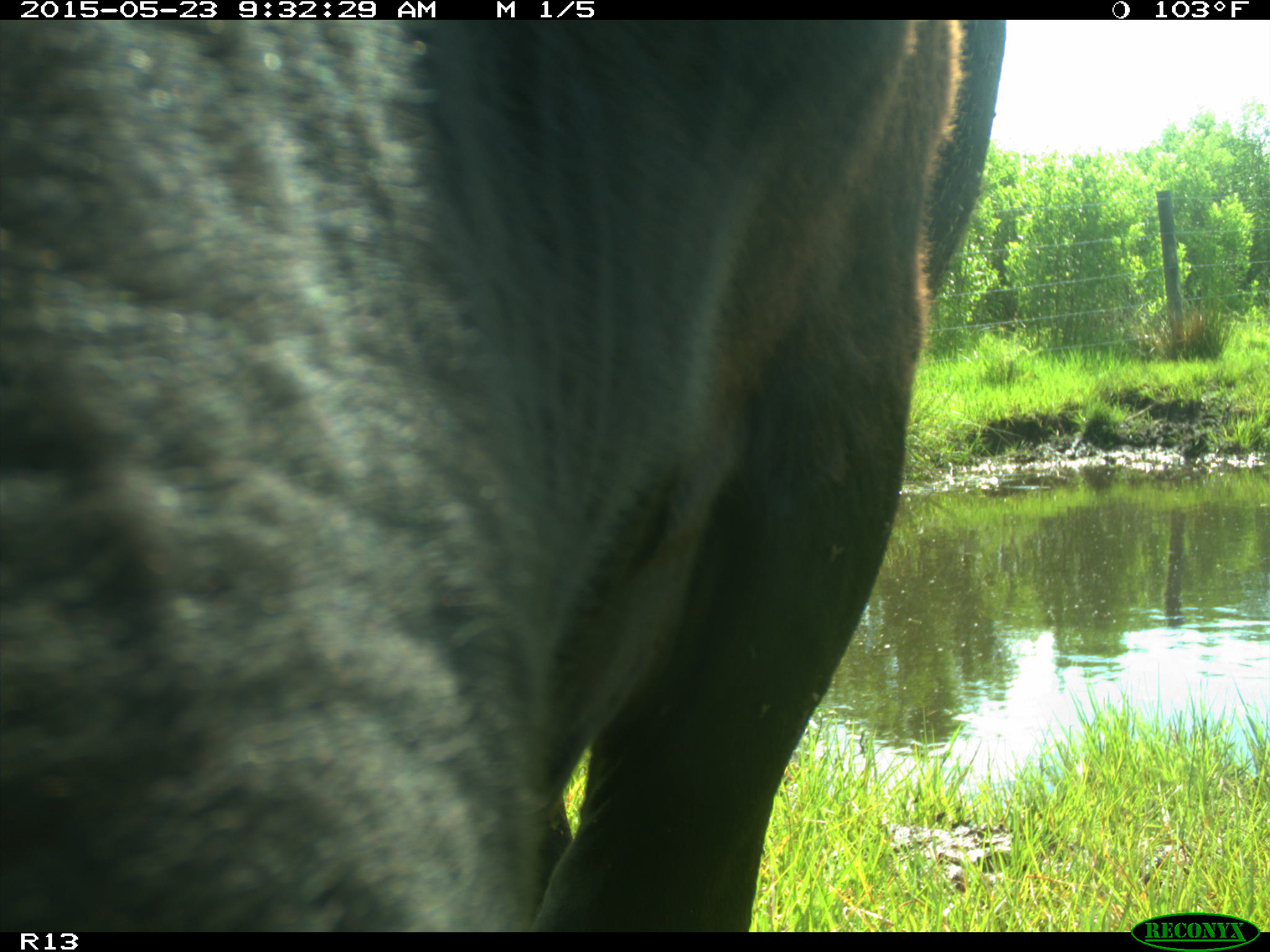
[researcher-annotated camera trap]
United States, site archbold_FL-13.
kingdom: Animalia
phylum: Chordata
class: Mammalia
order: Artiodactyla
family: Bovidae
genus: Bos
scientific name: Bos taurus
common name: domestic cow